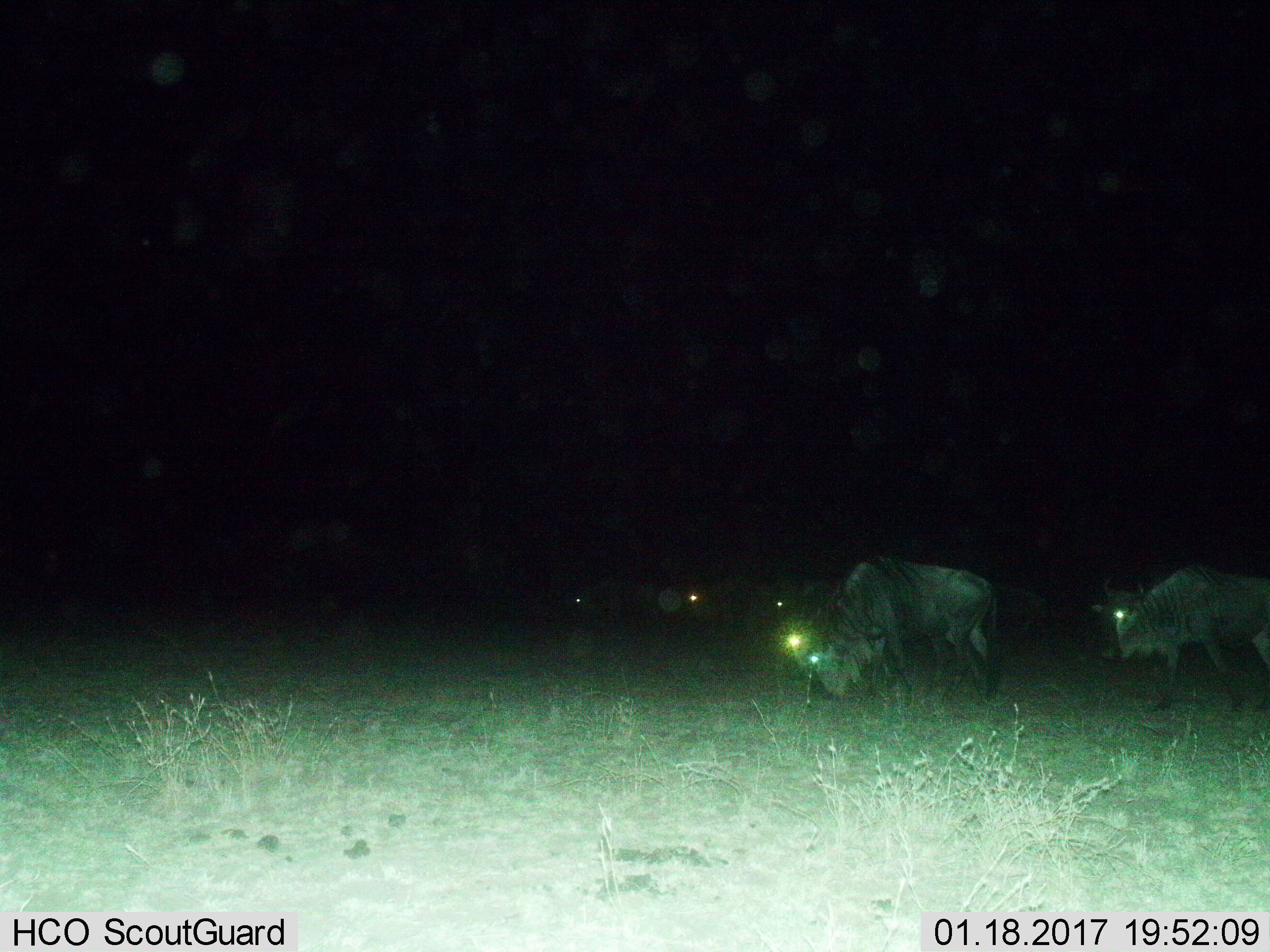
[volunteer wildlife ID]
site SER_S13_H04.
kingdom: Animalia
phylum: Chordata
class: Mammalia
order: Artiodactyla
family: Bovidae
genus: Connochaetes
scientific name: Connochaetes taurinus taurinus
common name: blue wildebeest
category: wildebeestblue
Wildebeestblue (blue wildebeest) (Connochaetes taurinus taurinus), count 5. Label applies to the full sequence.